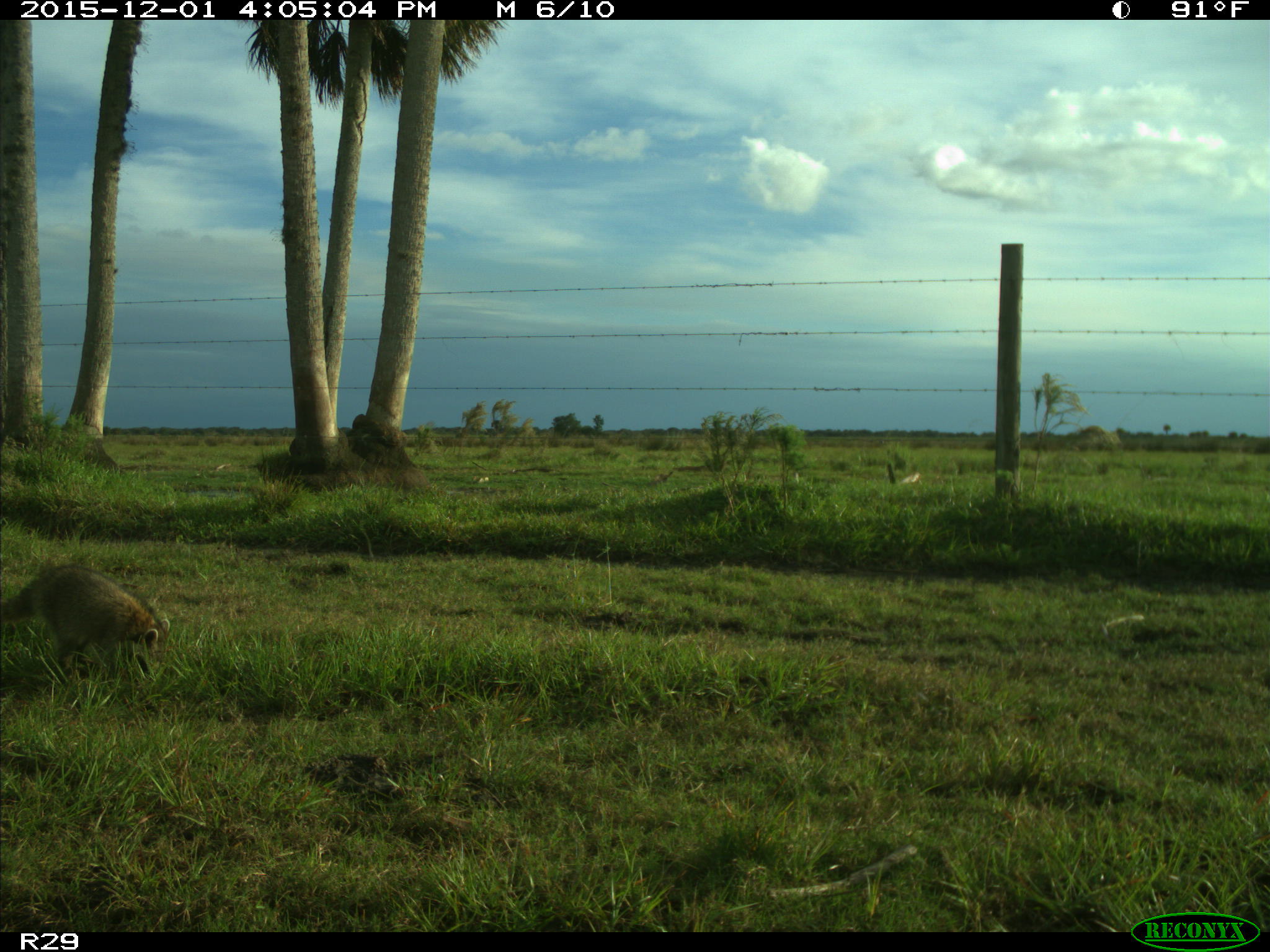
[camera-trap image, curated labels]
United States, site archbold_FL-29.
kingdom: Animalia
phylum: Chordata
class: Mammalia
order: Carnivora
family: Procyonidae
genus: Procyon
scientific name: Procyon lotor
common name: common raccoon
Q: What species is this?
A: Procyon lotor (common raccoon).